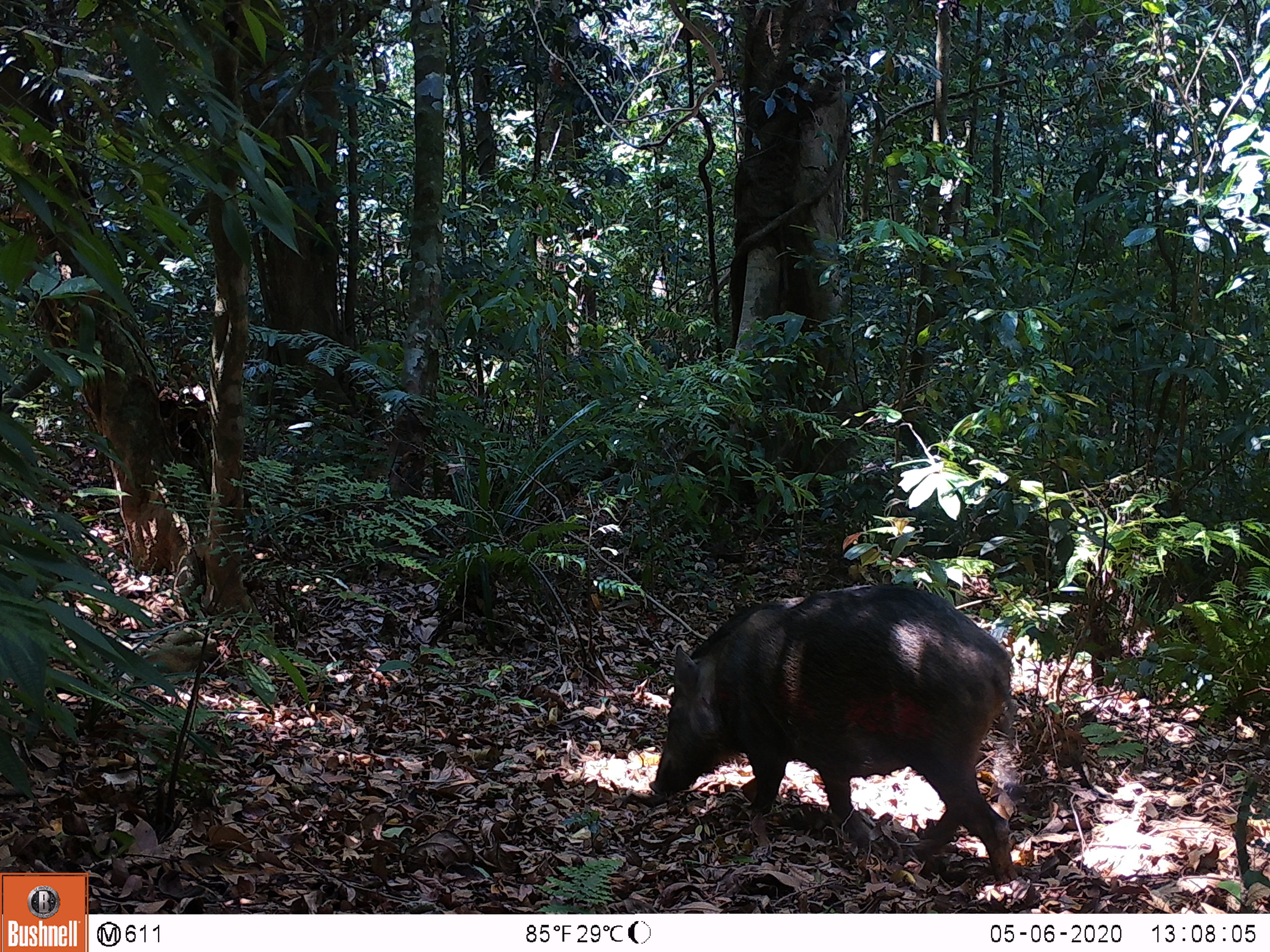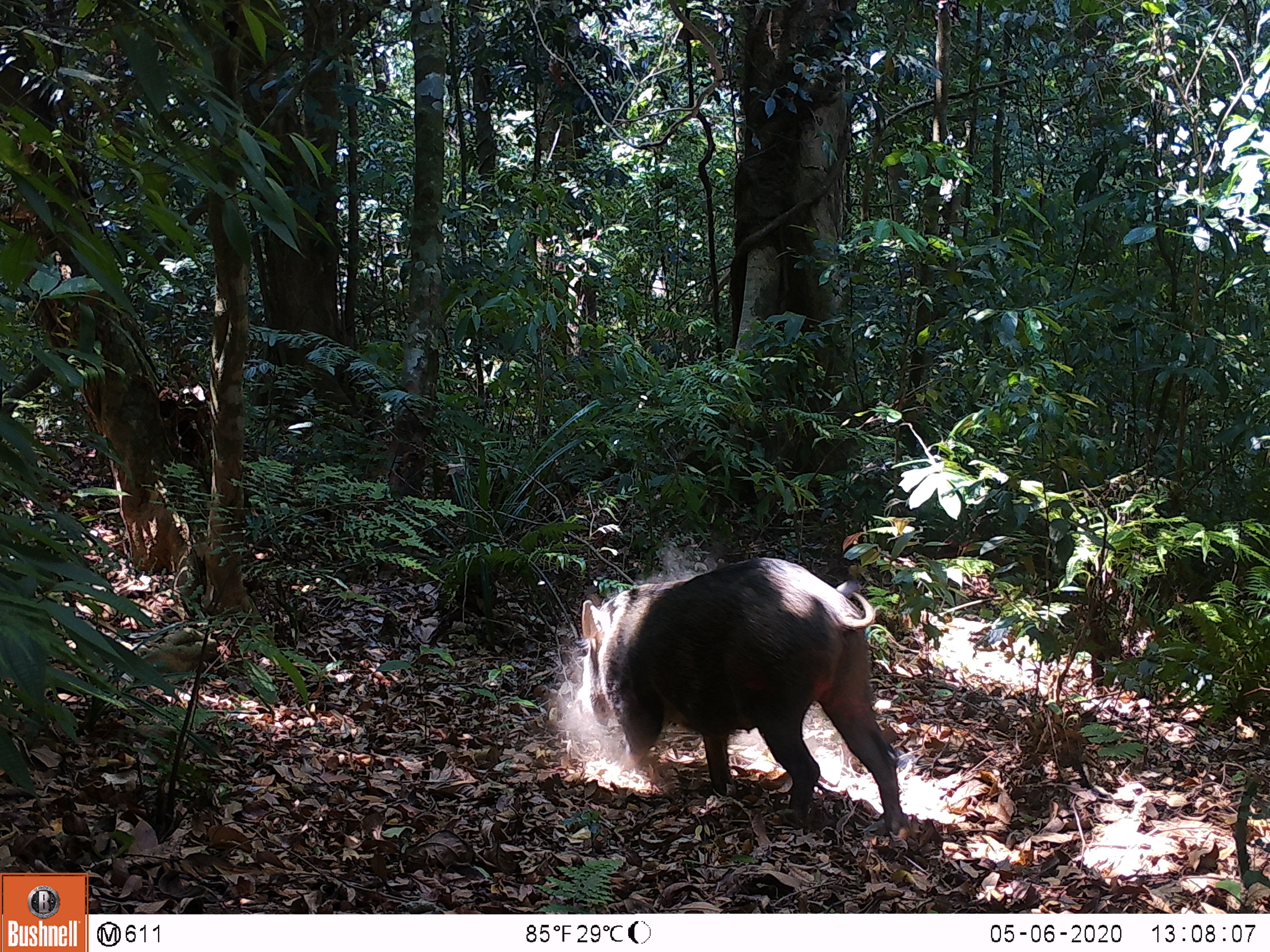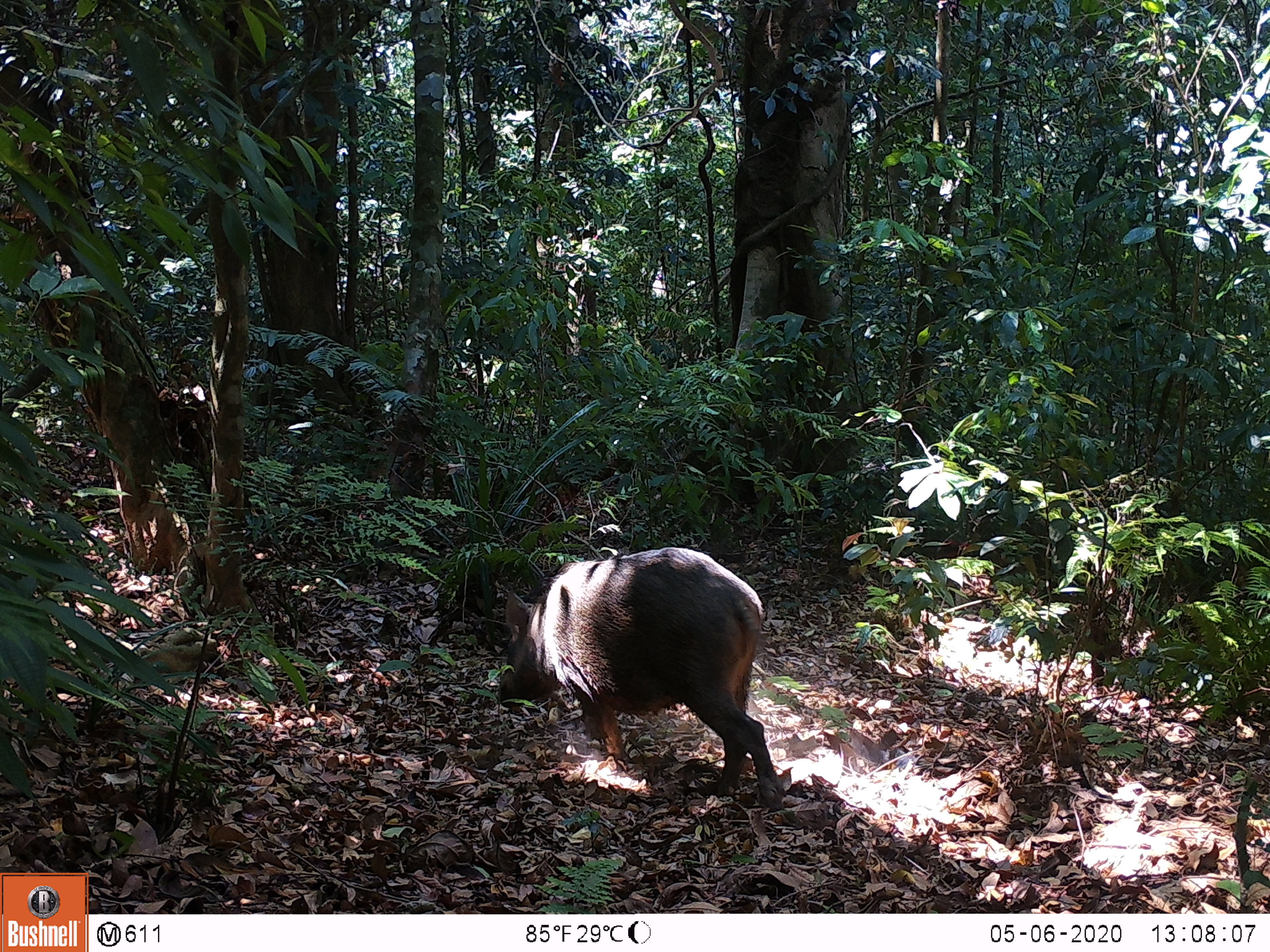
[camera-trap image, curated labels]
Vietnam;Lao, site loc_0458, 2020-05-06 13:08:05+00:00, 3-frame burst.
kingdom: Animalia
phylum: Chordata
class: Mammalia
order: Artiodactyla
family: Suidae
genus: Sus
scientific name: Sus scrofa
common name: eurasian wild pig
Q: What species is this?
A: Eurasian wild pig (Sus scrofa).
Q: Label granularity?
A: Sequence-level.